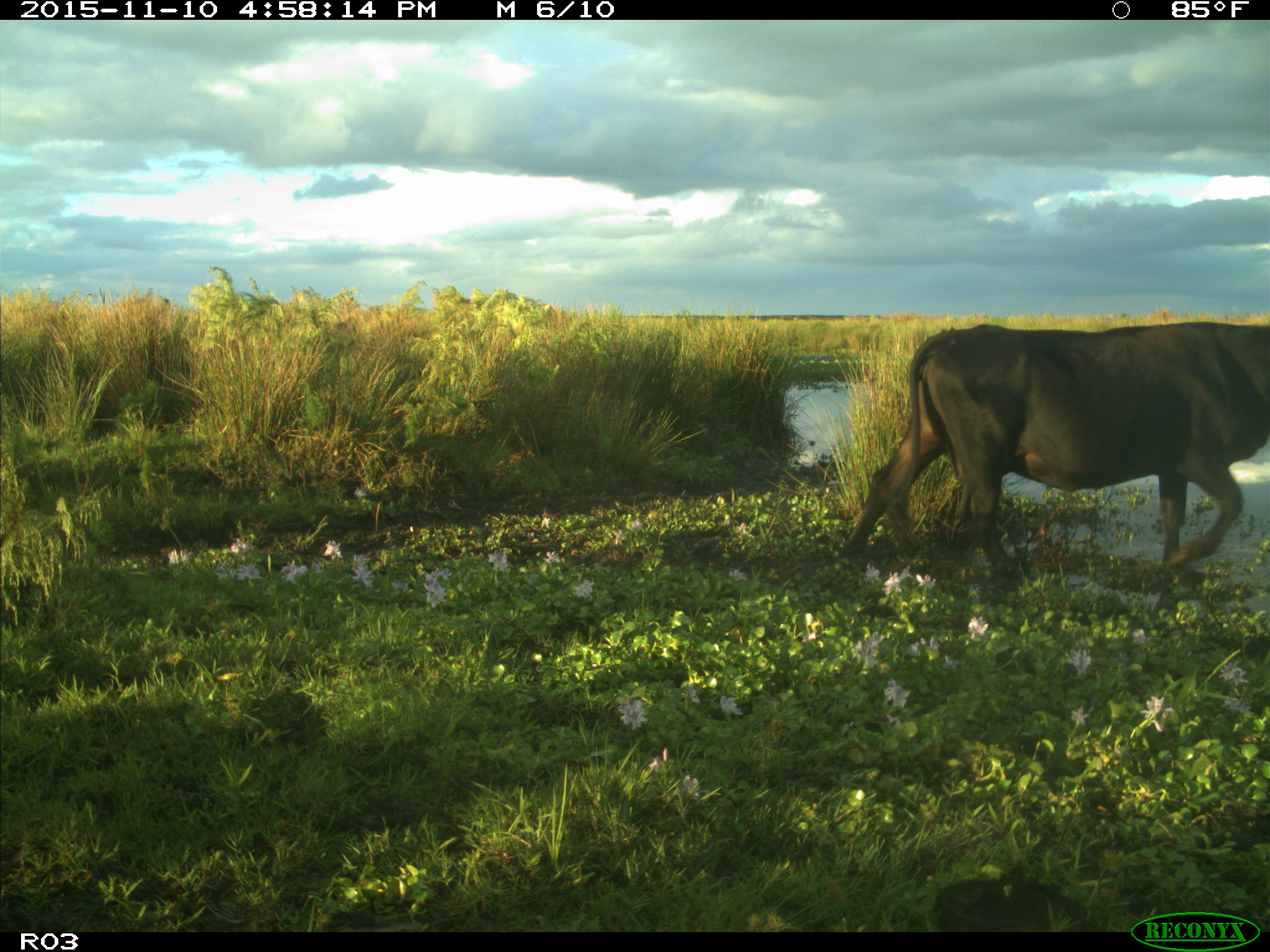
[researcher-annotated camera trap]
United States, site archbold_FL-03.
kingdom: Animalia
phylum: Chordata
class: Mammalia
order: Artiodactyla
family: Bovidae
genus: Bos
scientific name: Bos taurus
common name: domestic cow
Bos taurus (domestic cow).